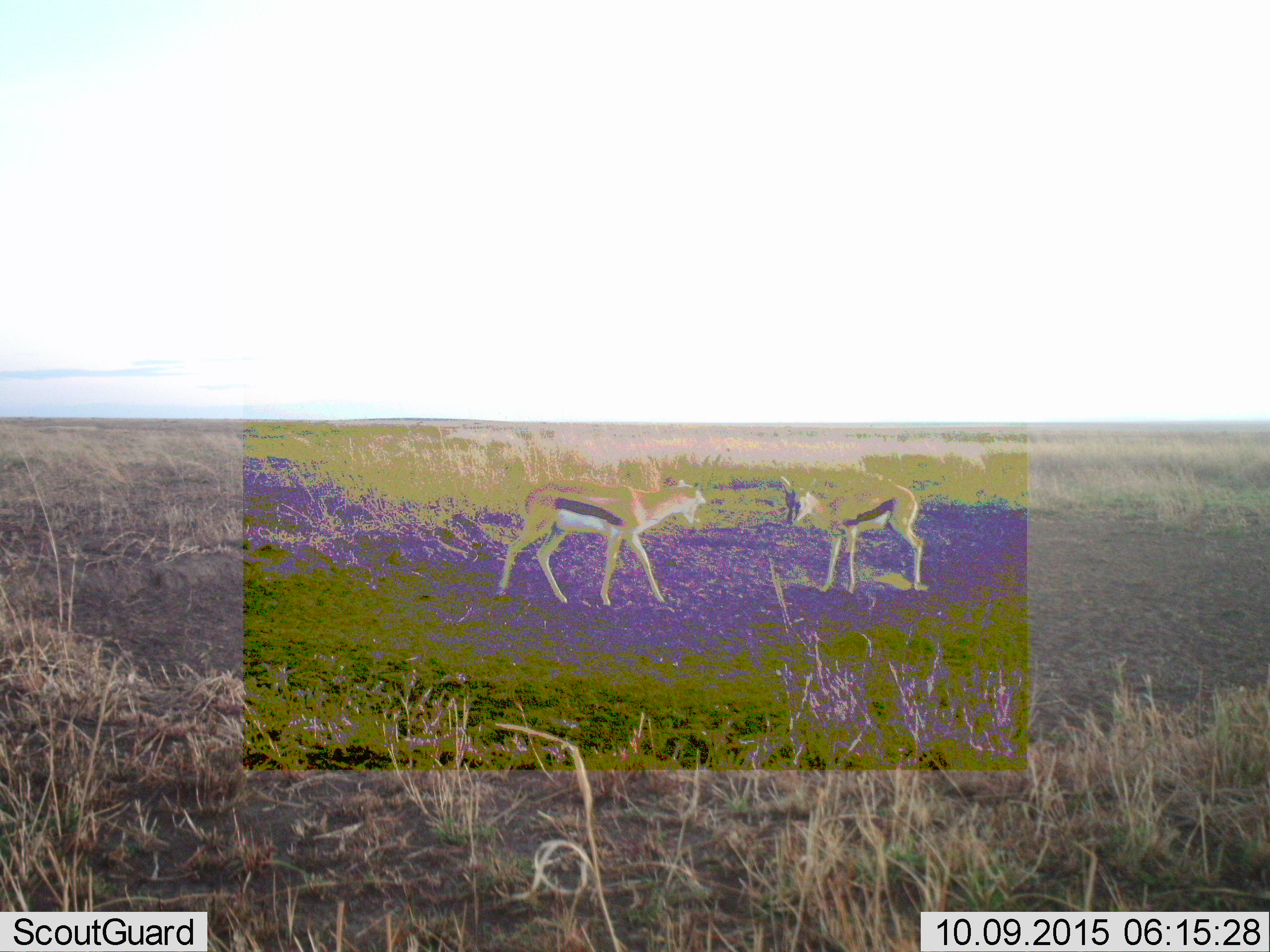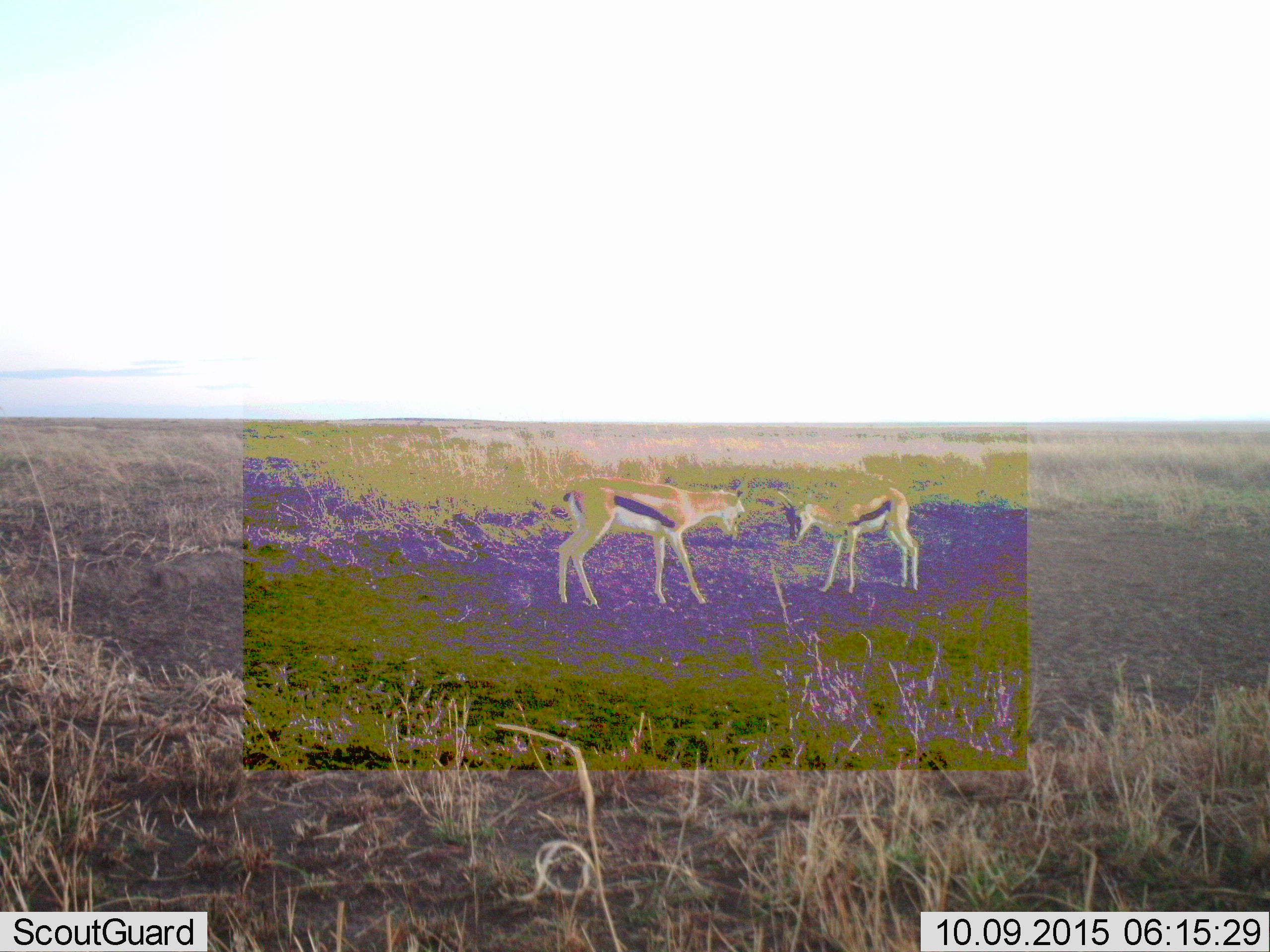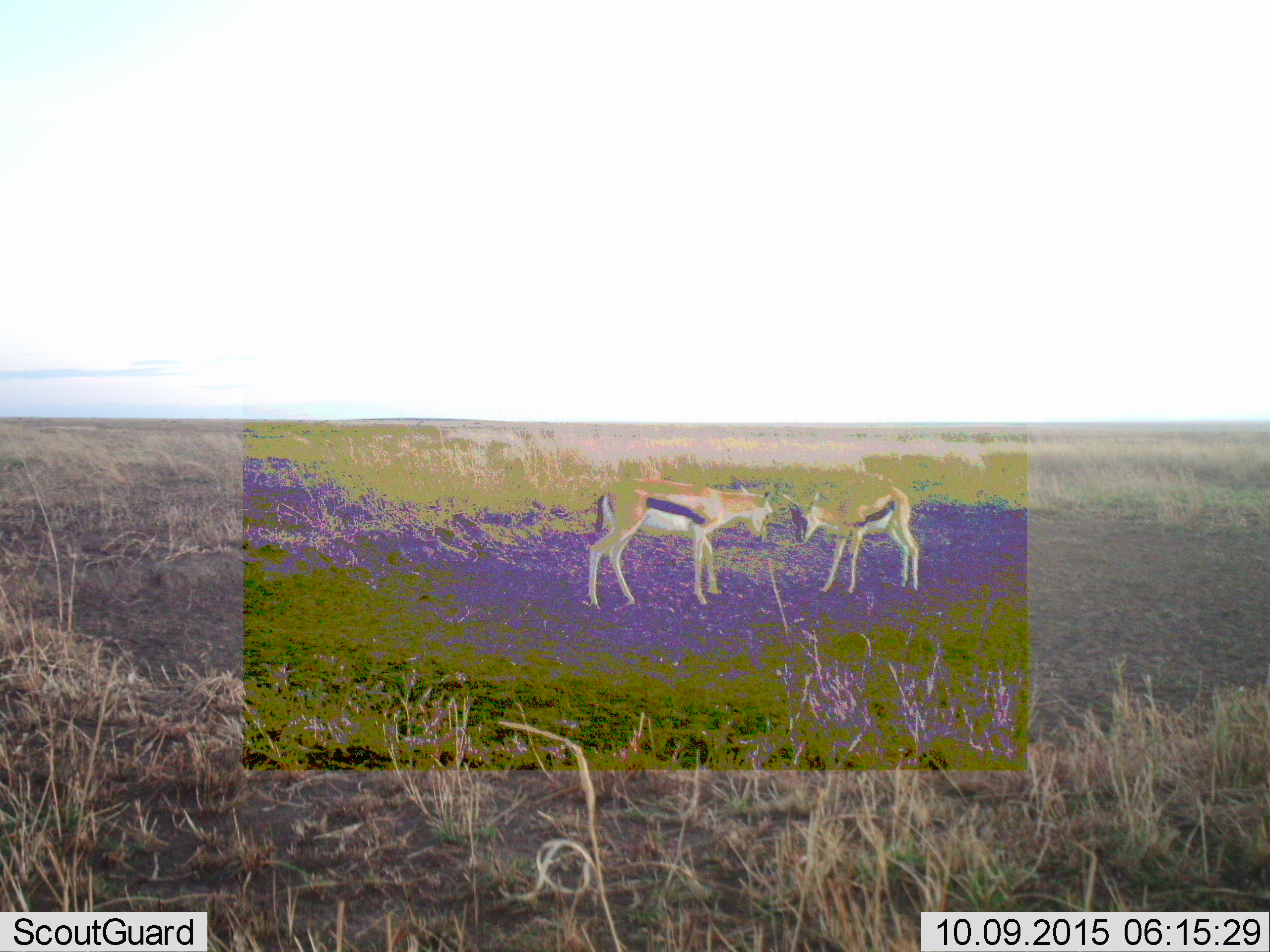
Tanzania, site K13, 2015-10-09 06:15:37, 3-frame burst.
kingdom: Animalia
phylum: Chordata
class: Mammalia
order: Artiodactyla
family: Bovidae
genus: Eudorcas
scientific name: Eudorcas thomsonii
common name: thomson's gazelle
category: gazellethomsons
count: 2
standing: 22%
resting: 0%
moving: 33%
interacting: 89%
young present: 11%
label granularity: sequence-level